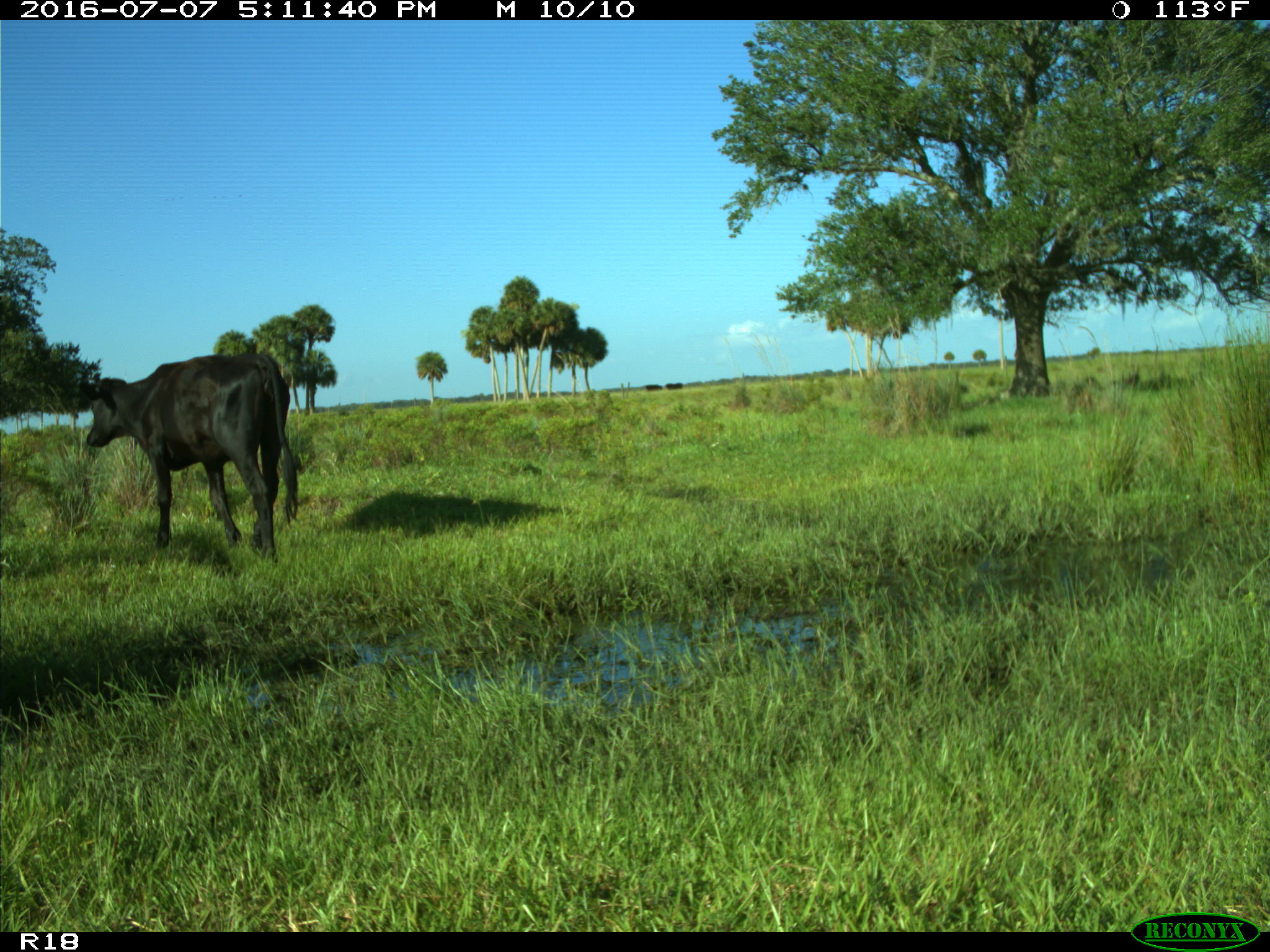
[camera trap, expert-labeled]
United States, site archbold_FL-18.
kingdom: Animalia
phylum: Chordata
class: Mammalia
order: Artiodactyla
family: Bovidae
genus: Bos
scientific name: Bos taurus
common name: domestic cow